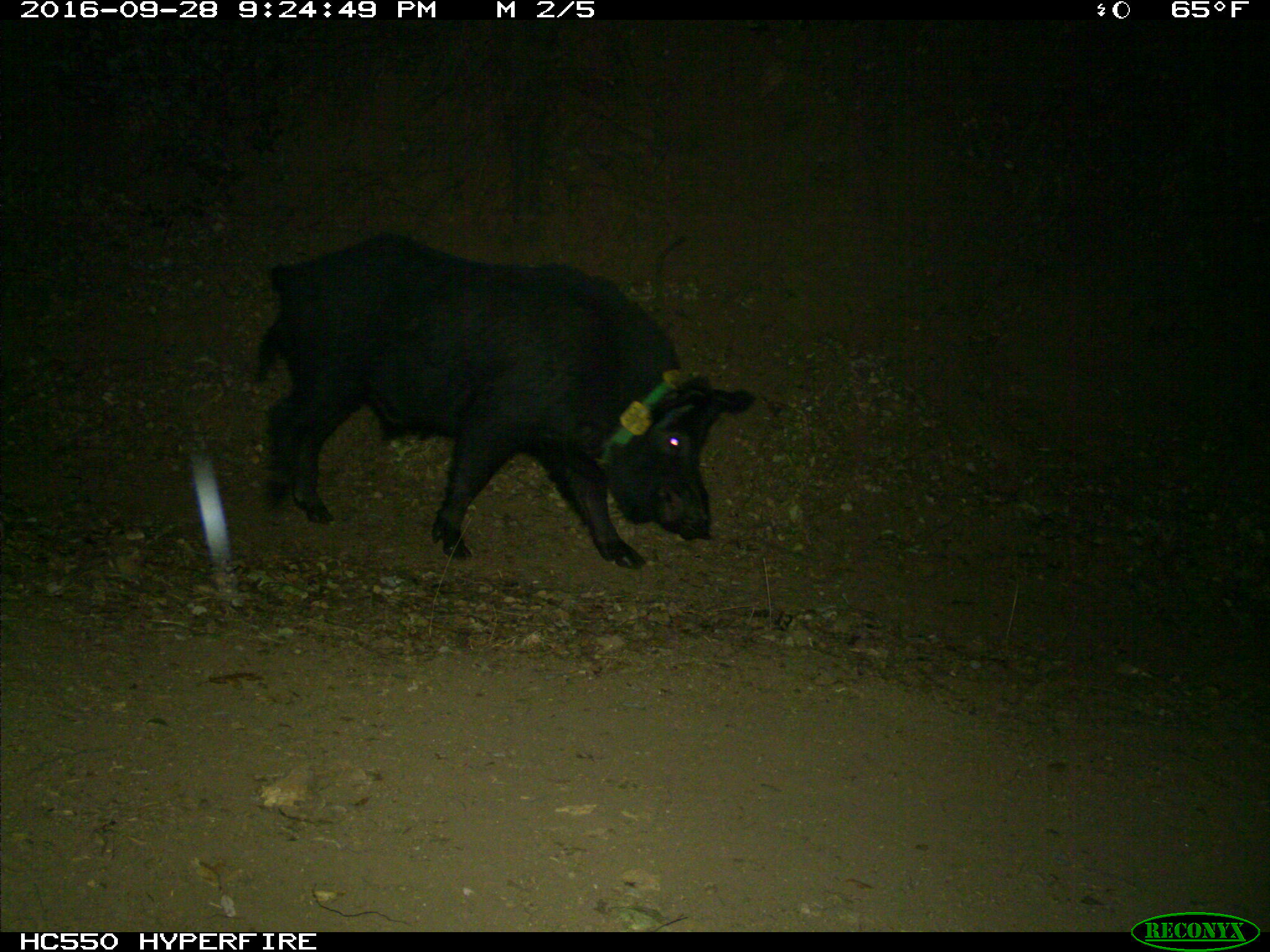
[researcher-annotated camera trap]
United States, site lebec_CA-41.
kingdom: Animalia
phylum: Chordata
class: Mammalia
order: Artiodactyla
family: Suidae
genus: Sus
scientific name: Sus scrofa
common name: wild boar